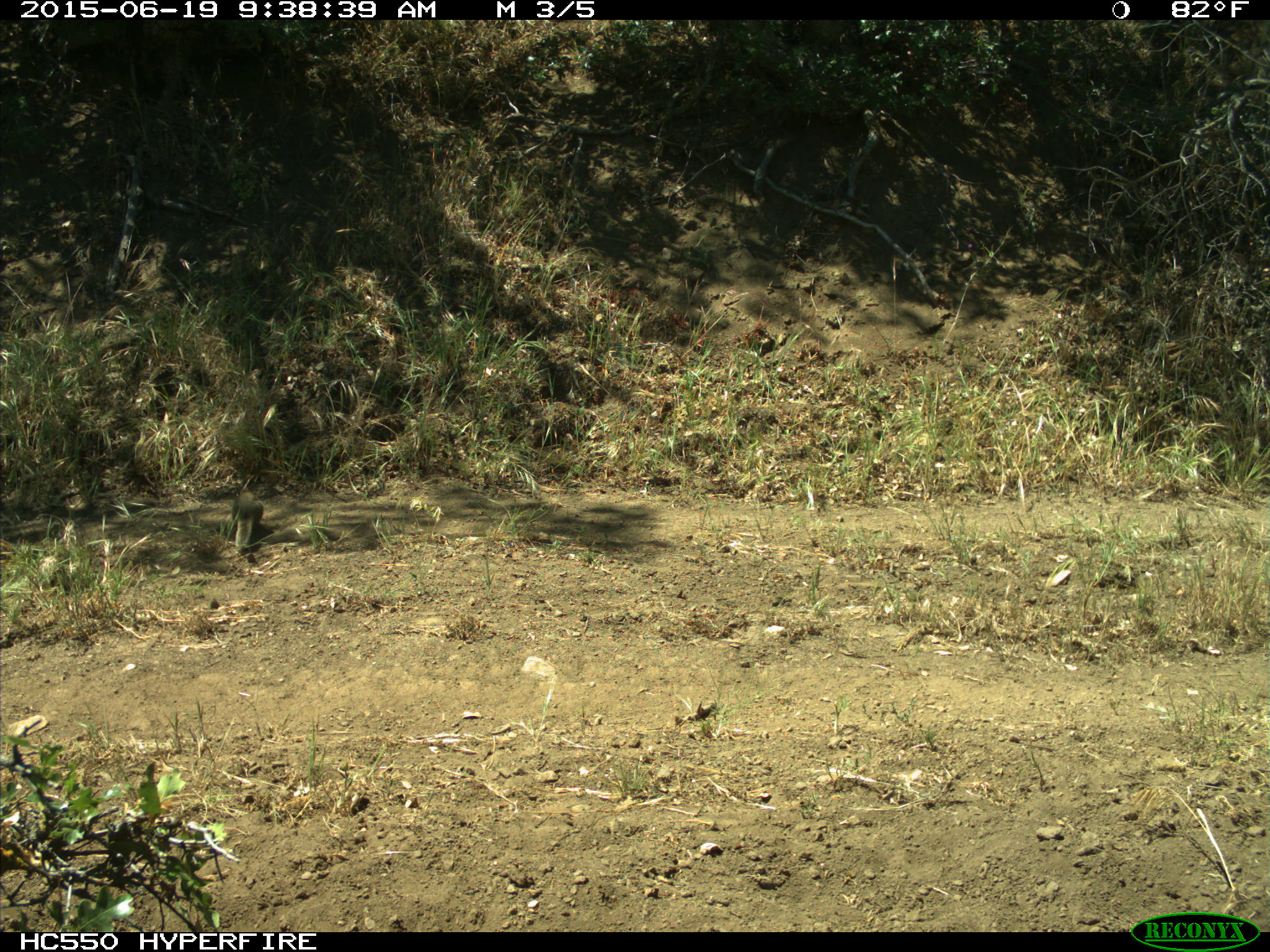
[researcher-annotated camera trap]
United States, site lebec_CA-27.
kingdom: Animalia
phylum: Chordata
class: Mammalia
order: Rodentia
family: Sciuridae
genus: Otospermophilus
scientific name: Otospermophilus beecheyi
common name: california ground squirrel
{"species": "Otospermophilus beecheyi (california ground squirrel)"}